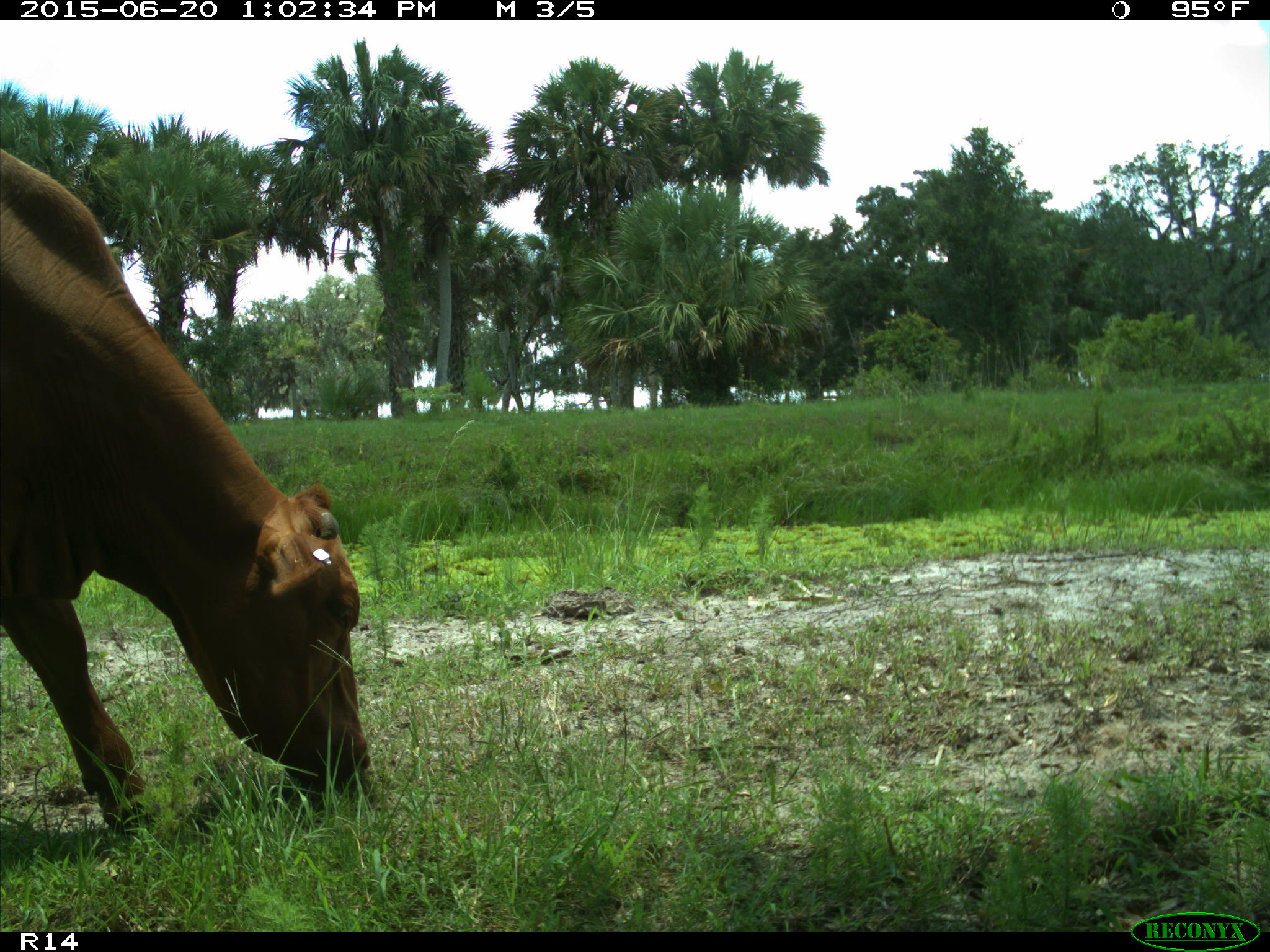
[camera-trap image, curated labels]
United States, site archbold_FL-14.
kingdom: Animalia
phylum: Chordata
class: Mammalia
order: Artiodactyla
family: Bovidae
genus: Bos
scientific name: Bos taurus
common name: domestic cow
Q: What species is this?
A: Bos taurus (domestic cow).